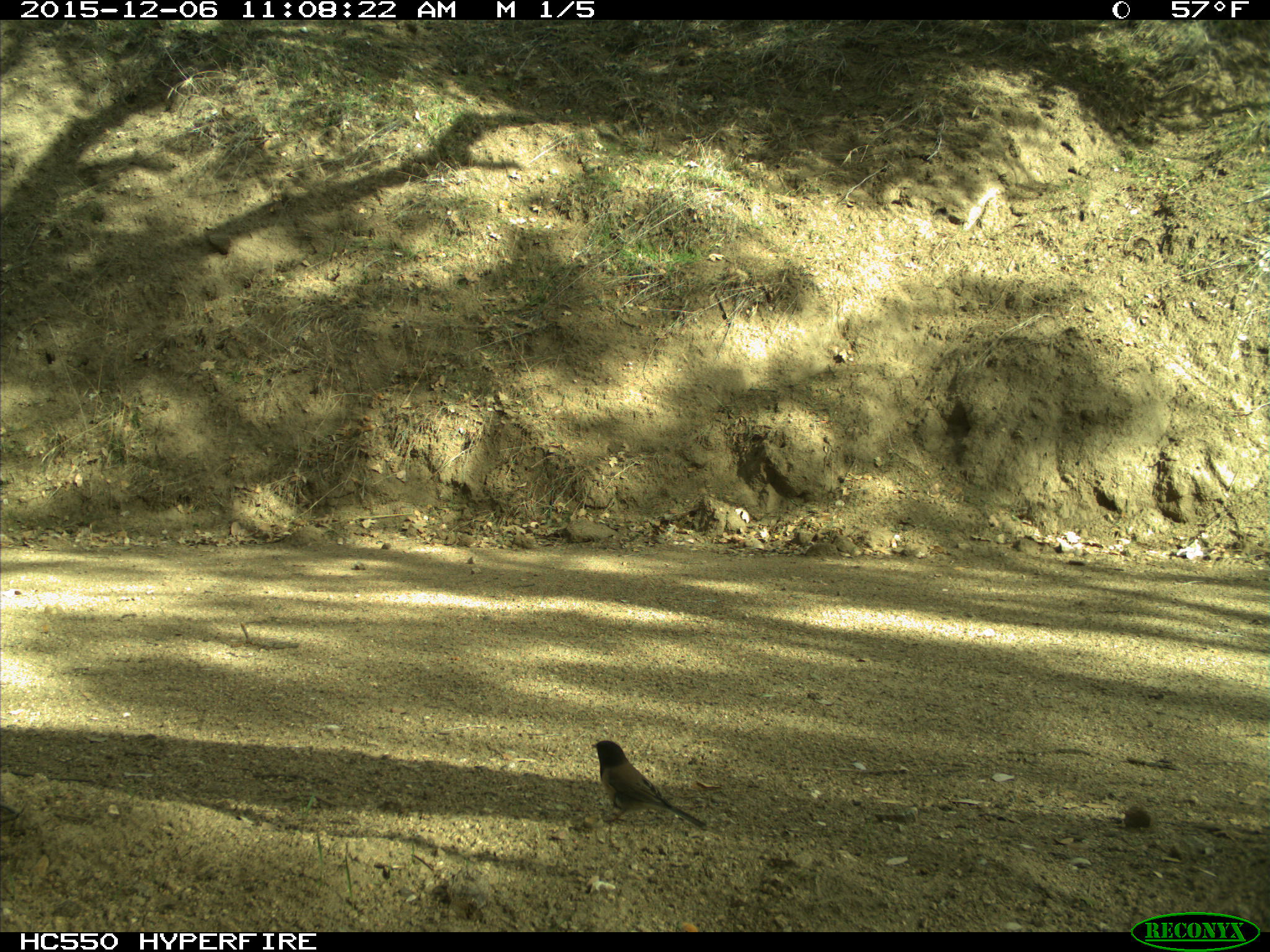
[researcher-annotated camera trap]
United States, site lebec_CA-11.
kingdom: Animalia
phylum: Chordata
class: Aves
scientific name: Aves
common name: birds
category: unidentified bird